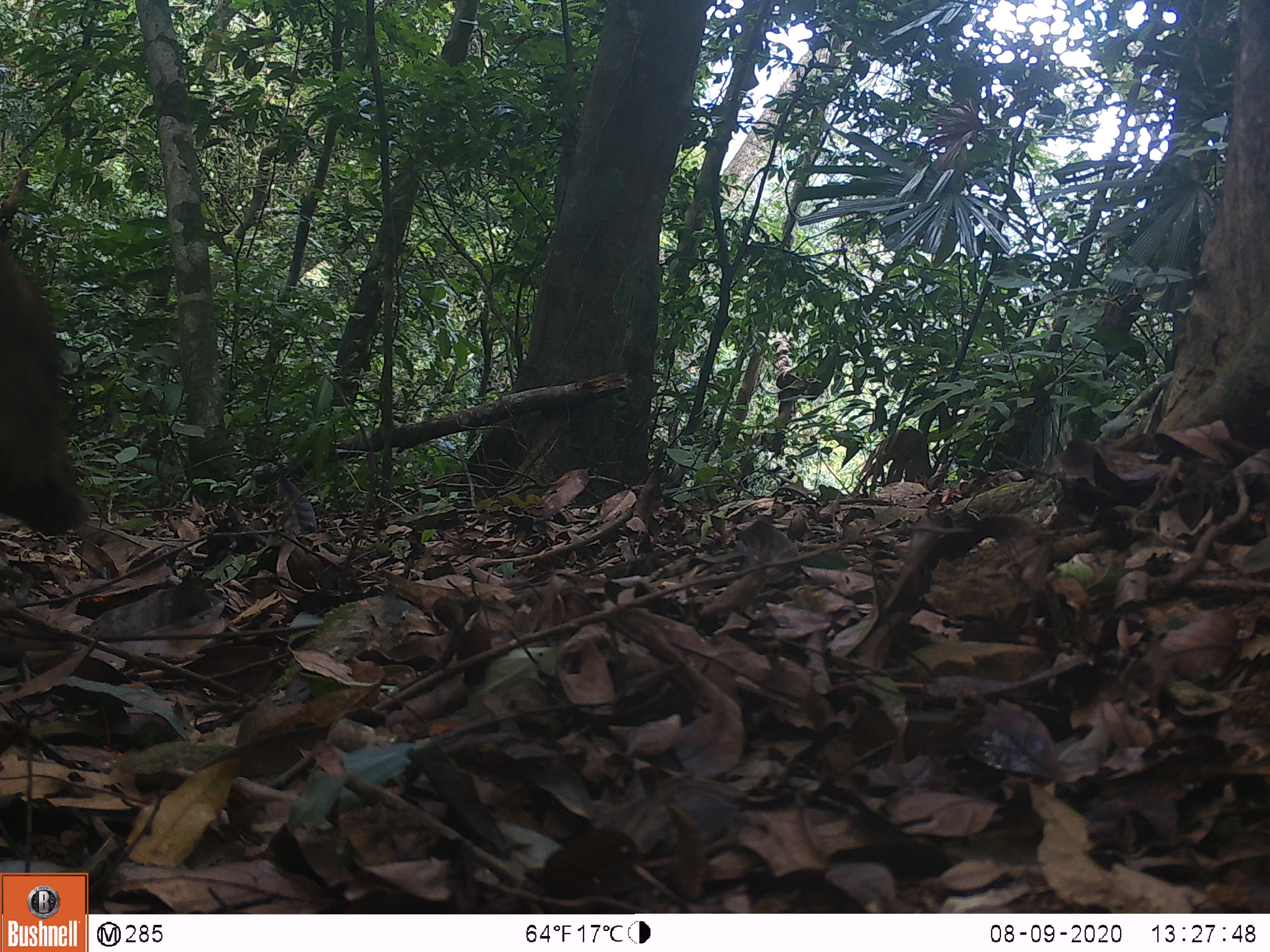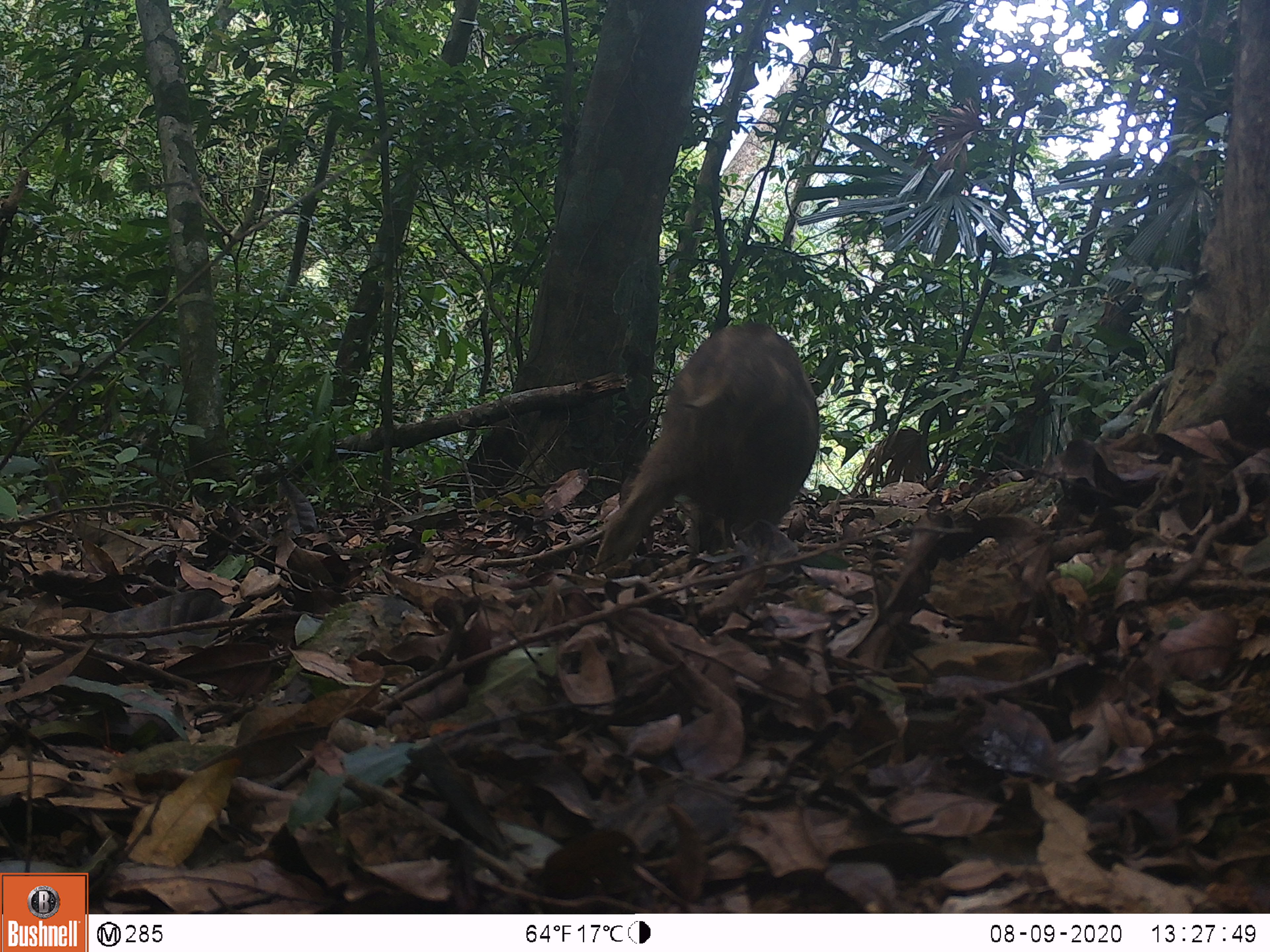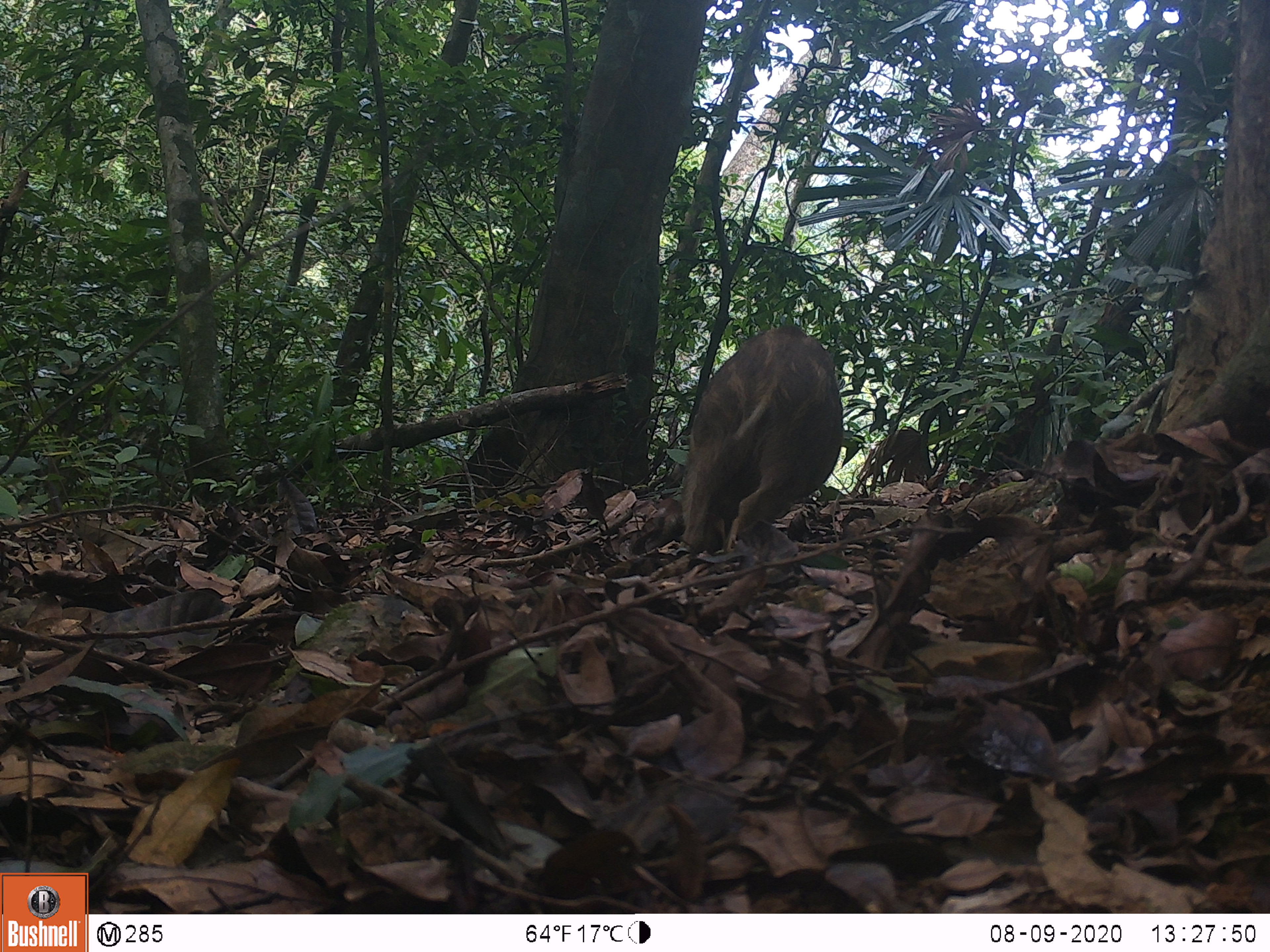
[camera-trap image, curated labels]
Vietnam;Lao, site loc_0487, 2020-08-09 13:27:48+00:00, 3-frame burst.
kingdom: Animalia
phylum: Chordata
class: Mammalia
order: Artiodactyla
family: Suidae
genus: Sus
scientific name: Sus scrofa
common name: eurasian wild pig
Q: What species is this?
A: Eurasian wild pig (Sus scrofa).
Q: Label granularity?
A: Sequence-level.